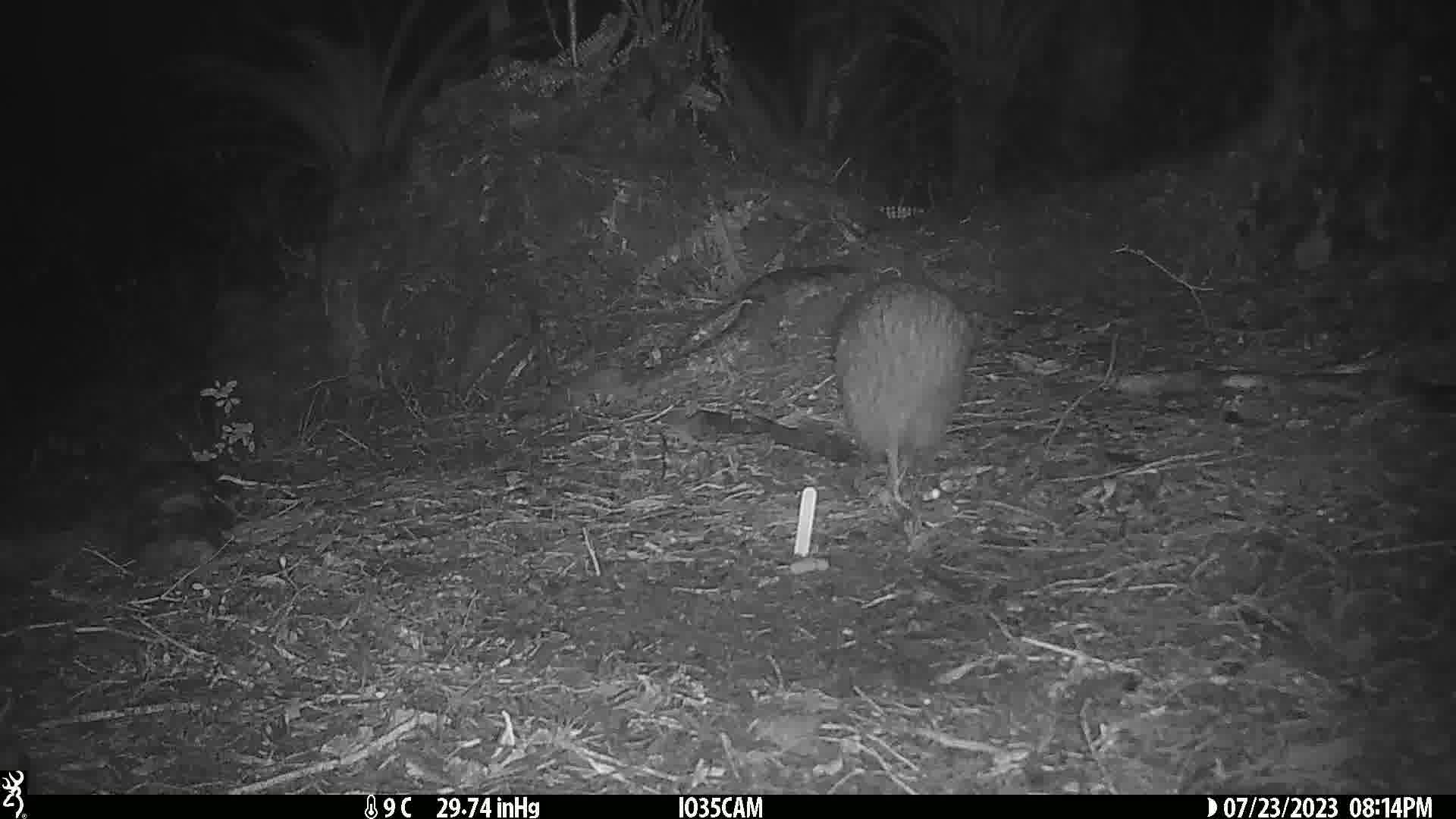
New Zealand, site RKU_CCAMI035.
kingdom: Animalia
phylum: Chordata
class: Aves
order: Apterygiformes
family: Apterygidae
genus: Apteryx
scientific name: Apteryx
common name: kiwi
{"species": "kiwi (Apteryx)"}